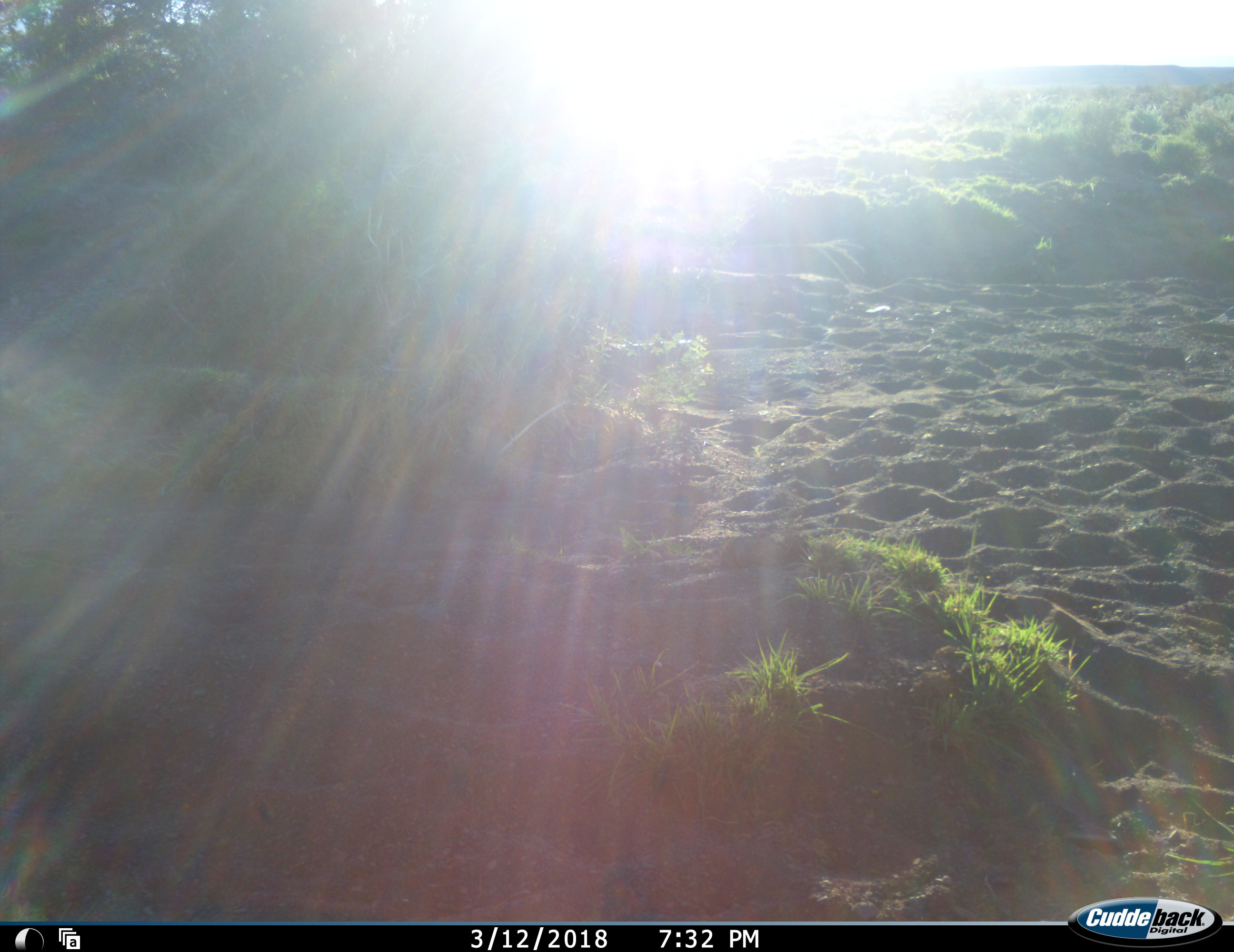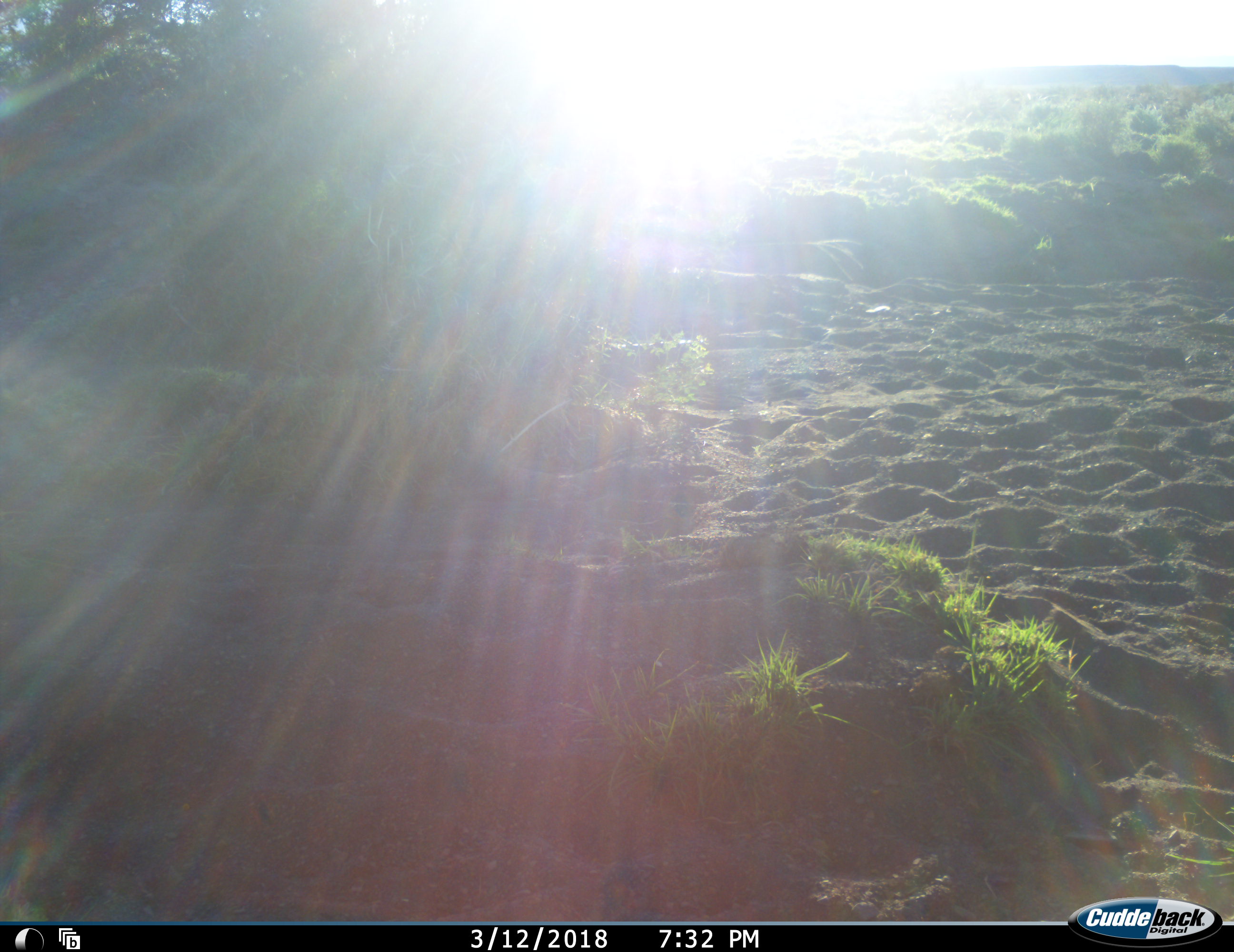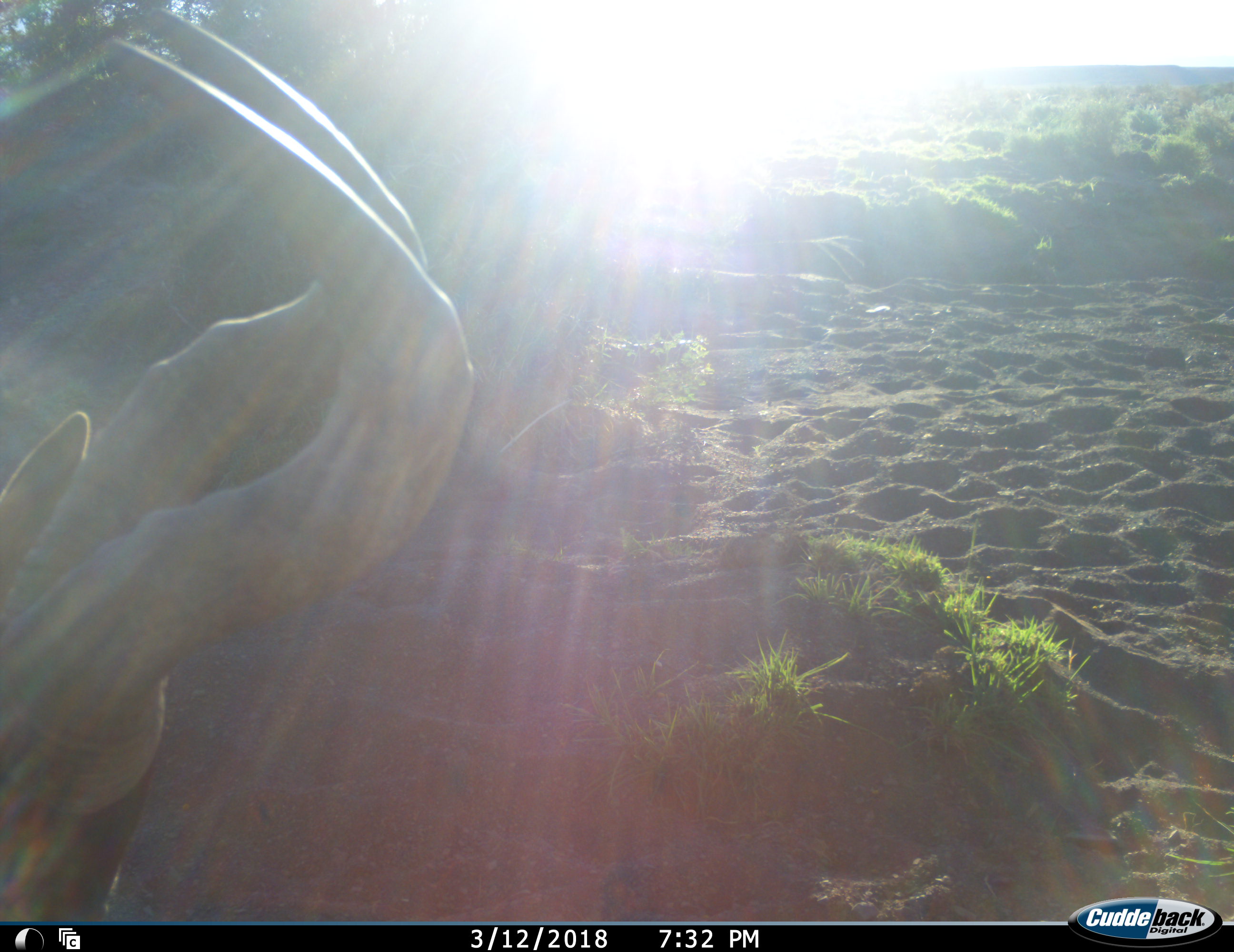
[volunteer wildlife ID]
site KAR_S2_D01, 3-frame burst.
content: unidentified animal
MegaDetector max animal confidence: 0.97